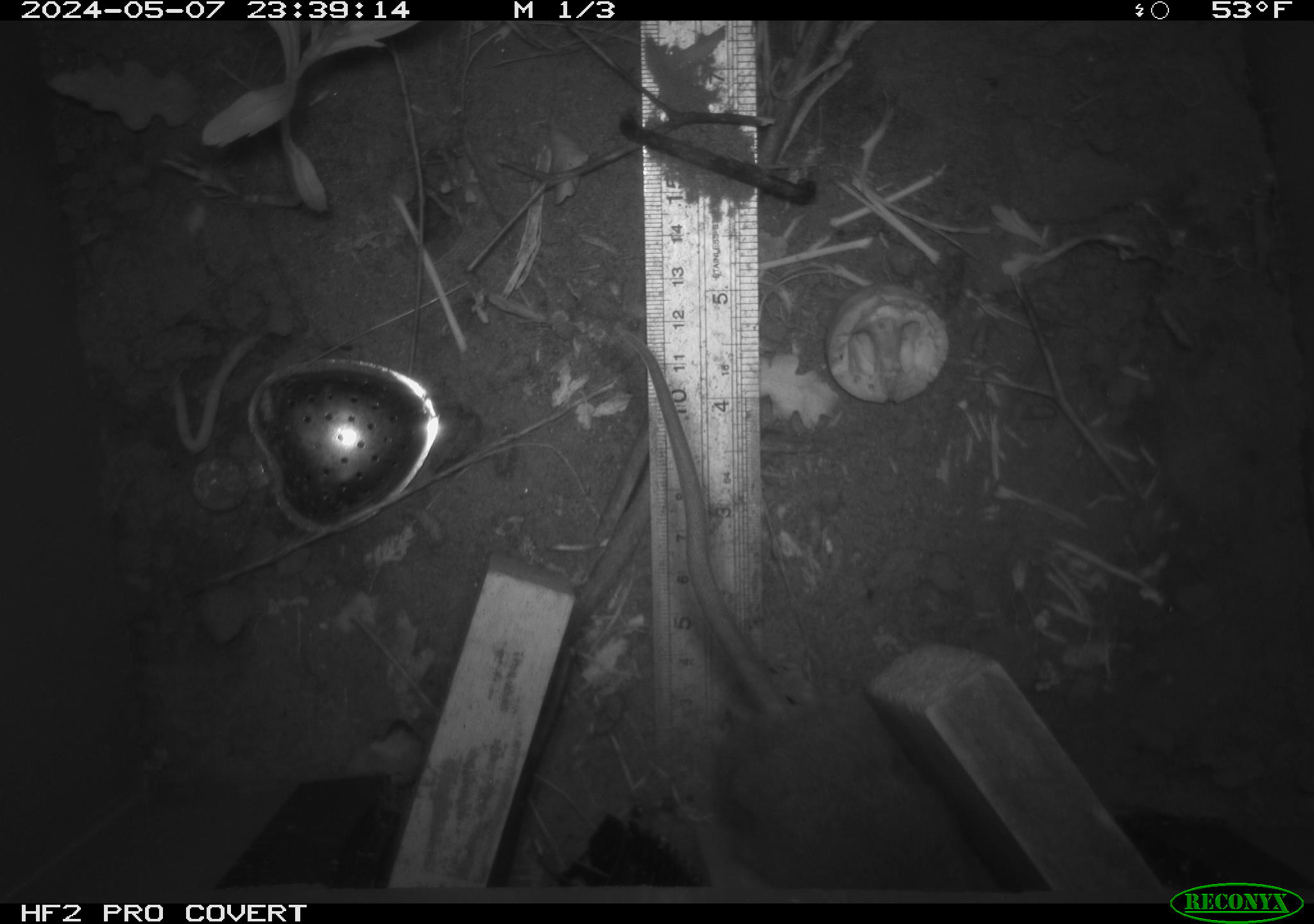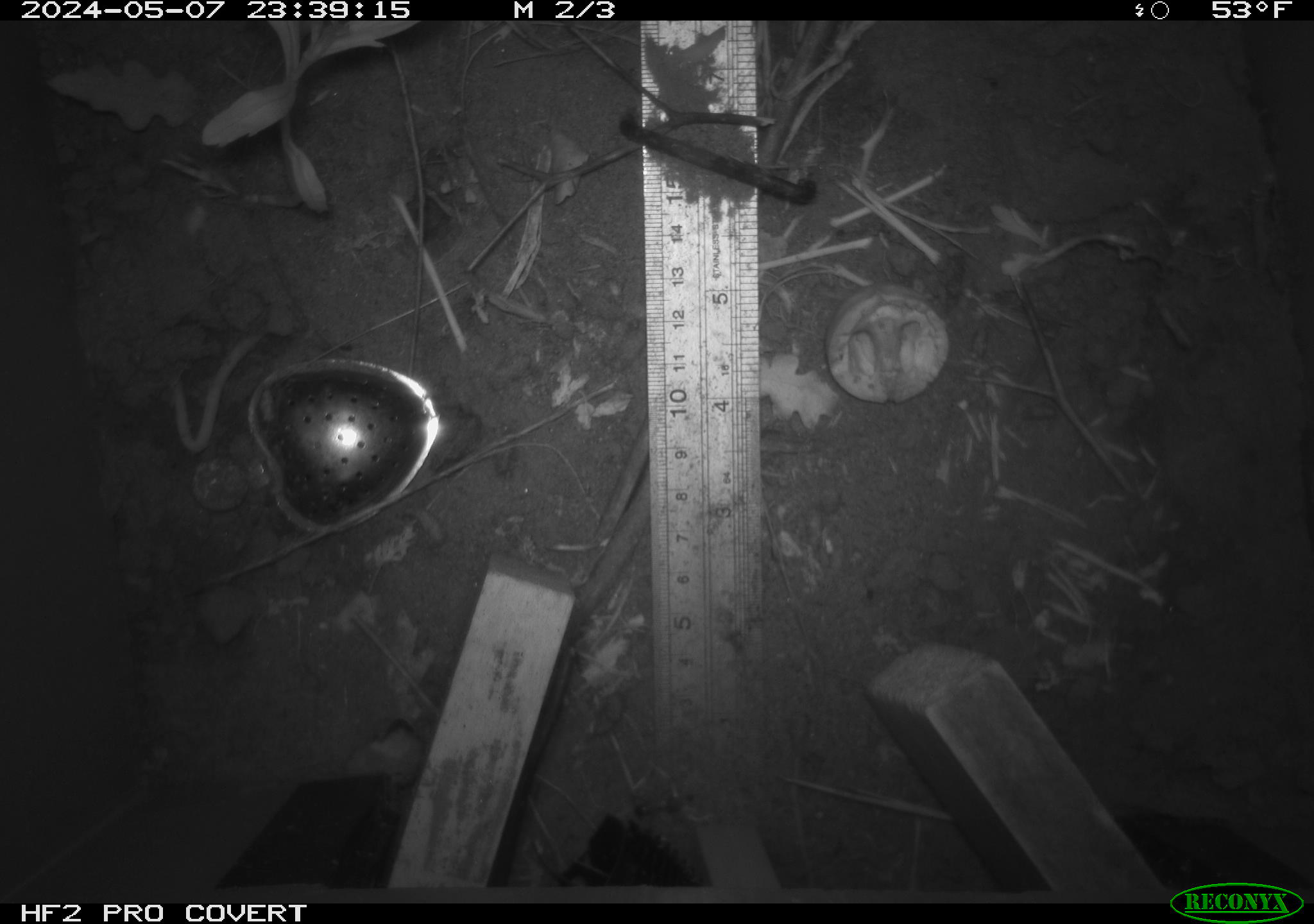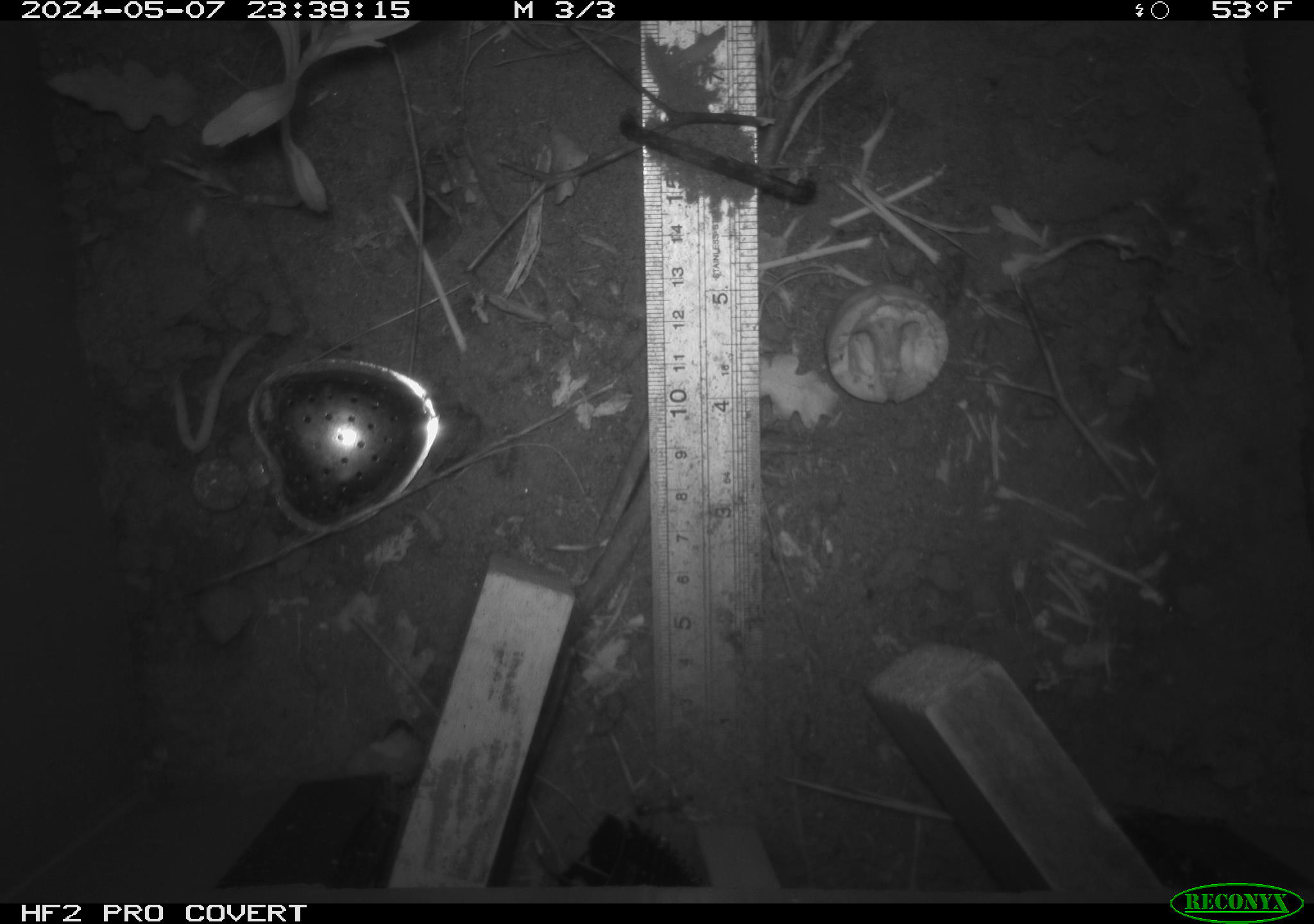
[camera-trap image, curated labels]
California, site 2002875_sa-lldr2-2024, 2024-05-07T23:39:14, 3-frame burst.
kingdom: Animalia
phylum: Chordata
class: Mammalia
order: Rodentia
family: Muridae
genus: Rattus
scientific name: Rattus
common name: rat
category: rattus species